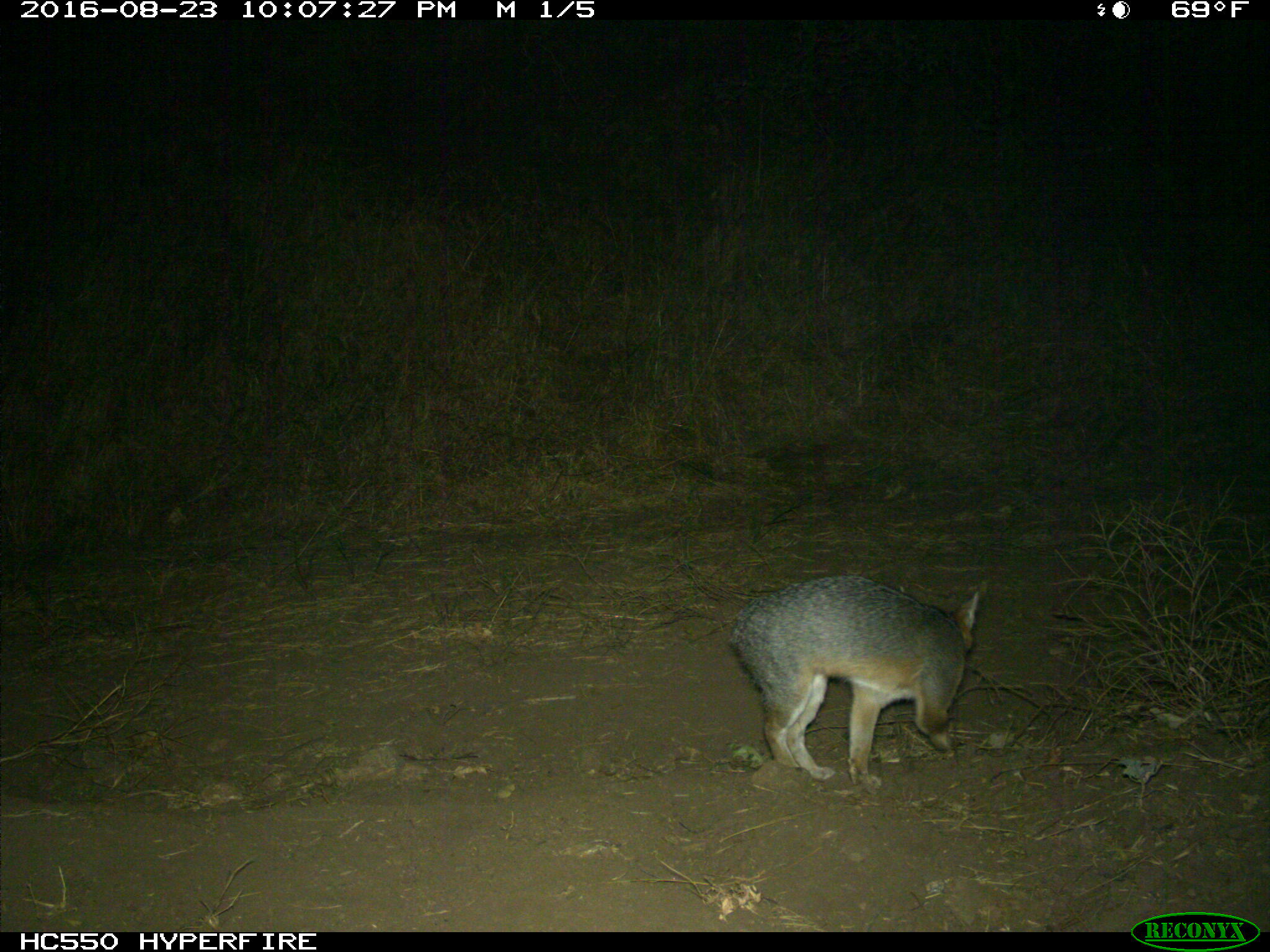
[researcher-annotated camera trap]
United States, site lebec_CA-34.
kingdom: Animalia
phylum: Chordata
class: Mammalia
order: Carnivora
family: Canidae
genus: Urocyon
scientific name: Urocyon cinereoargenteus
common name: gray fox